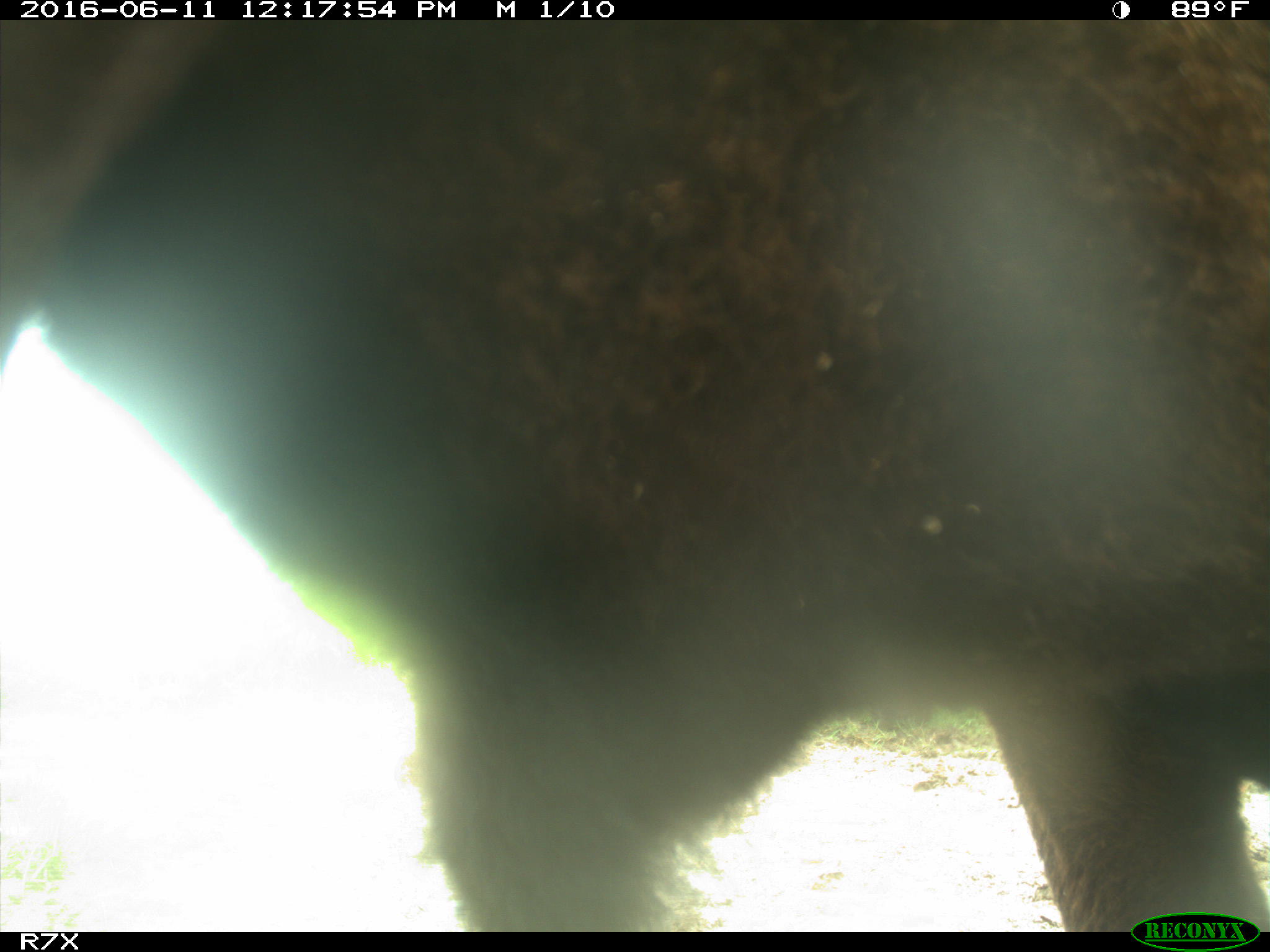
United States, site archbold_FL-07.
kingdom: Animalia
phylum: Chordata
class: Mammalia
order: Artiodactyla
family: Bovidae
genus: Bos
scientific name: Bos taurus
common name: domestic cow